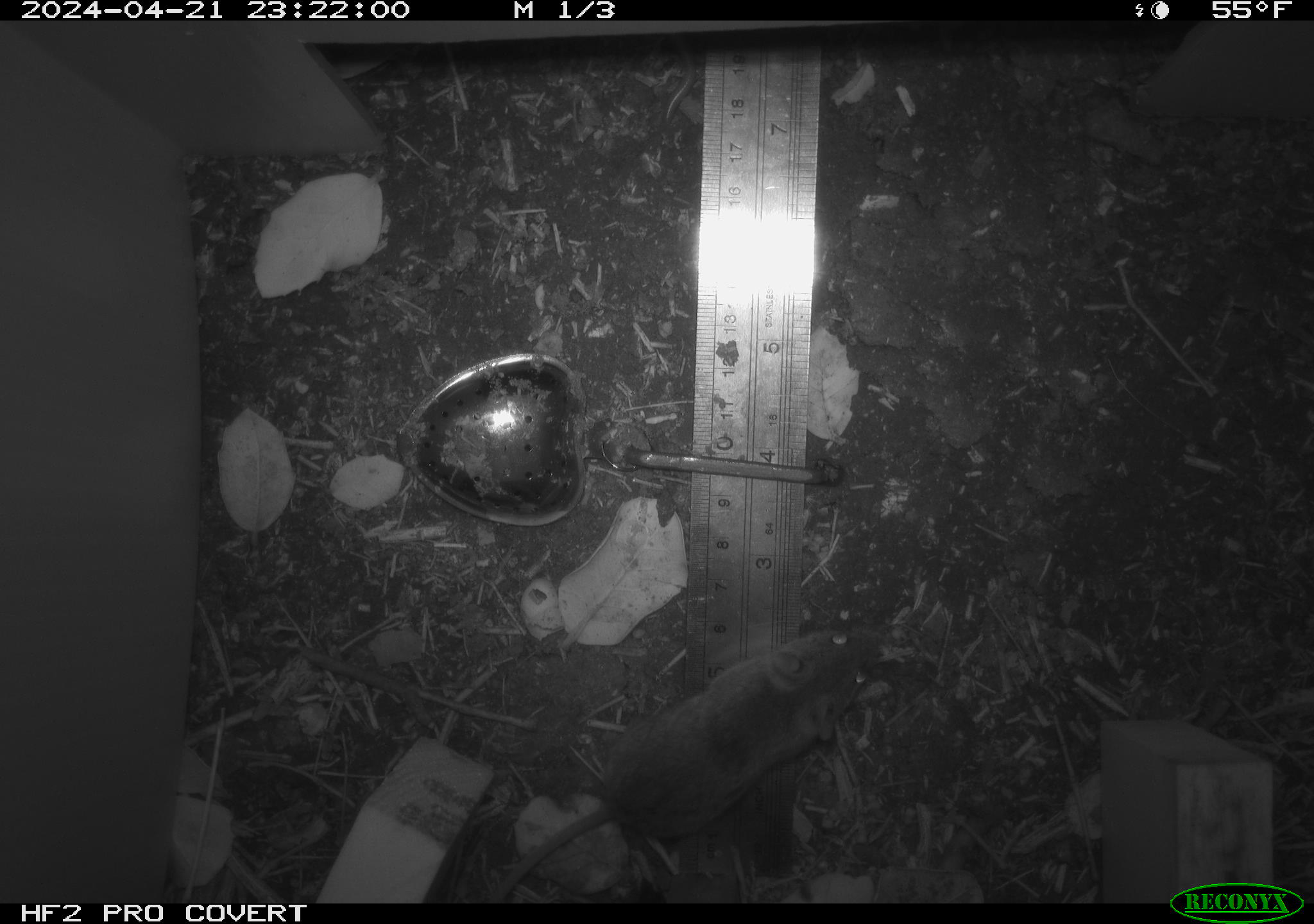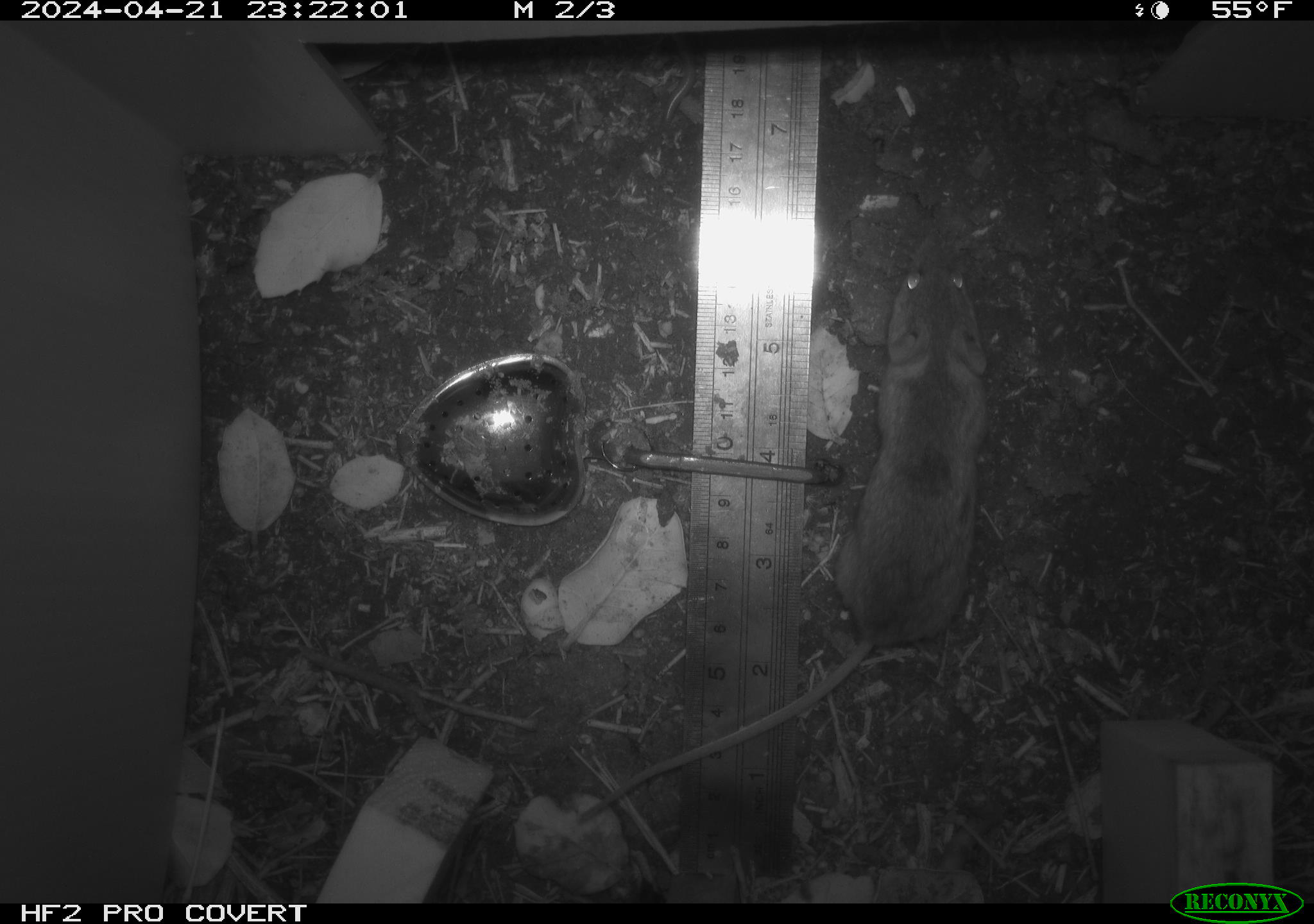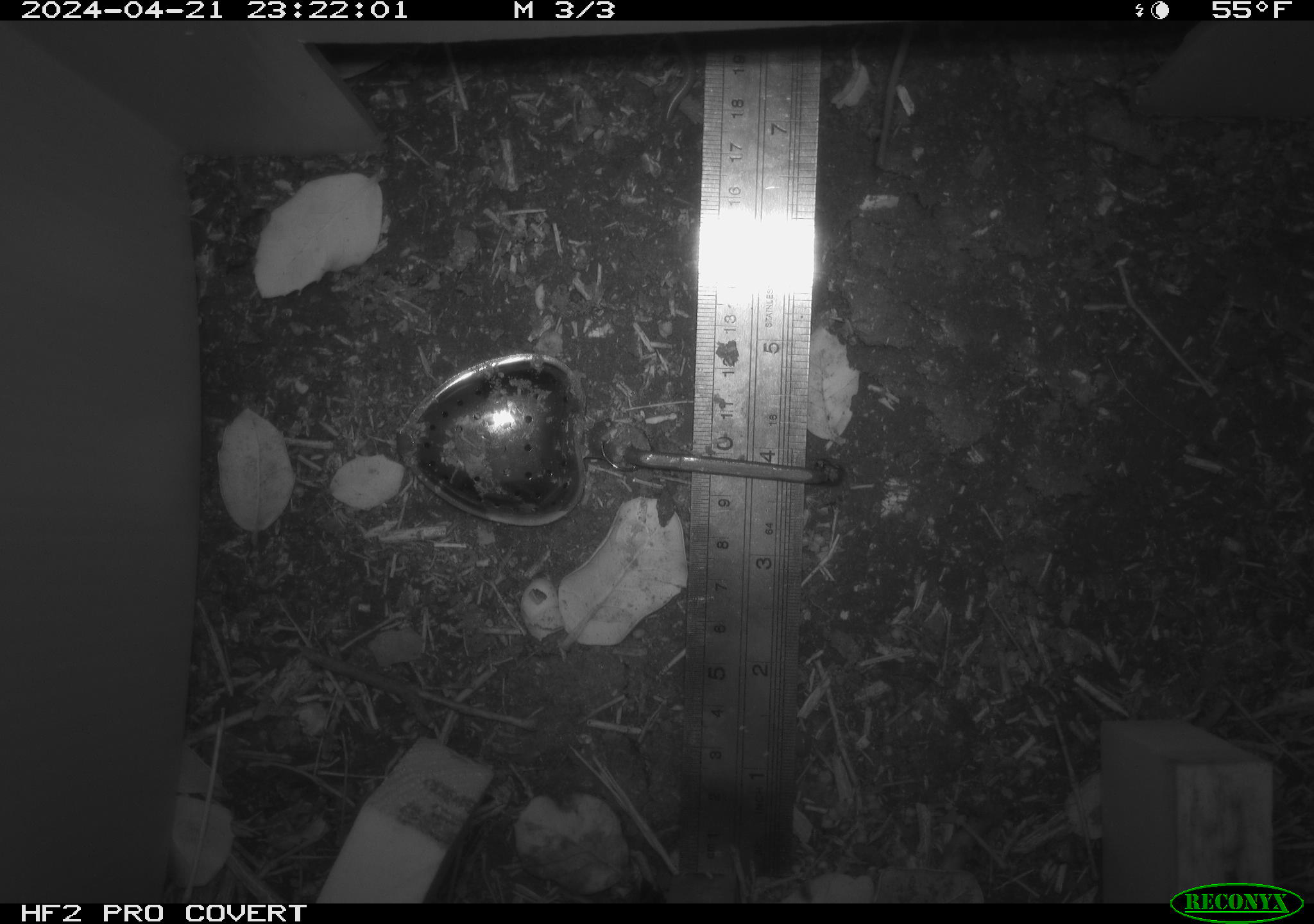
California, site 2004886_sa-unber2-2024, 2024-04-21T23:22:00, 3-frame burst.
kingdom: Animalia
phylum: Chordata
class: Mammalia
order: Rodentia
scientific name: Rodentia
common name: mouse species